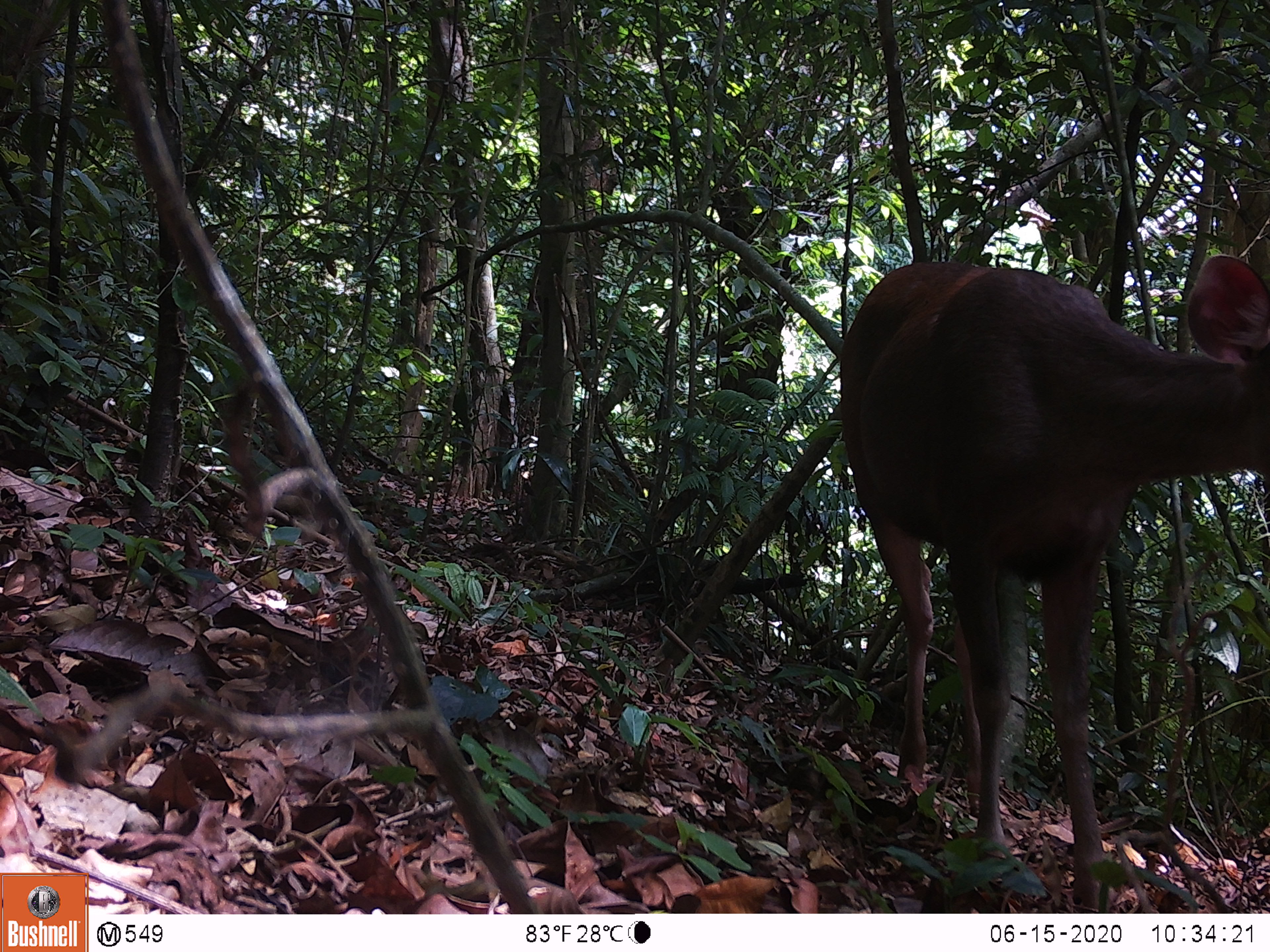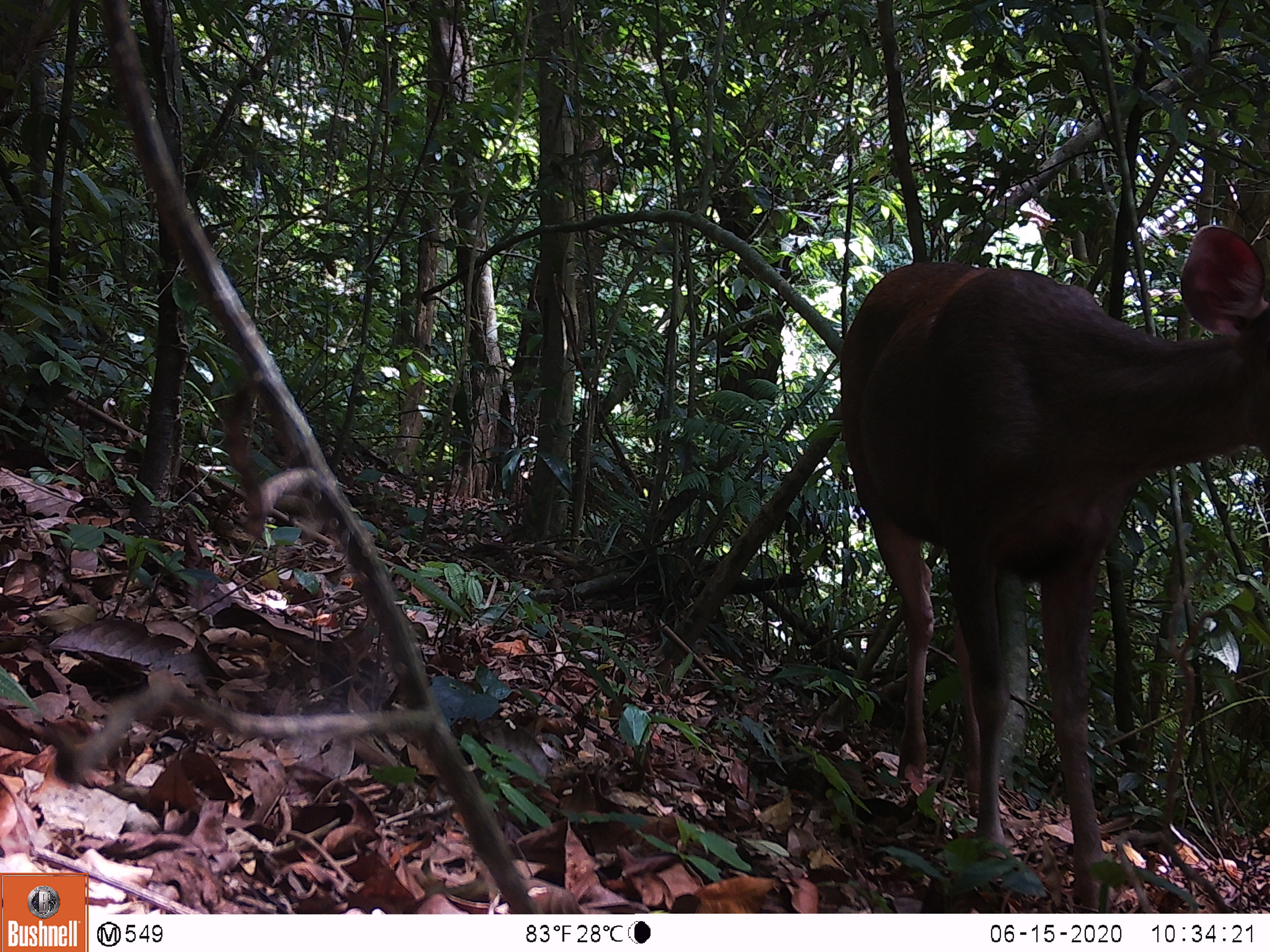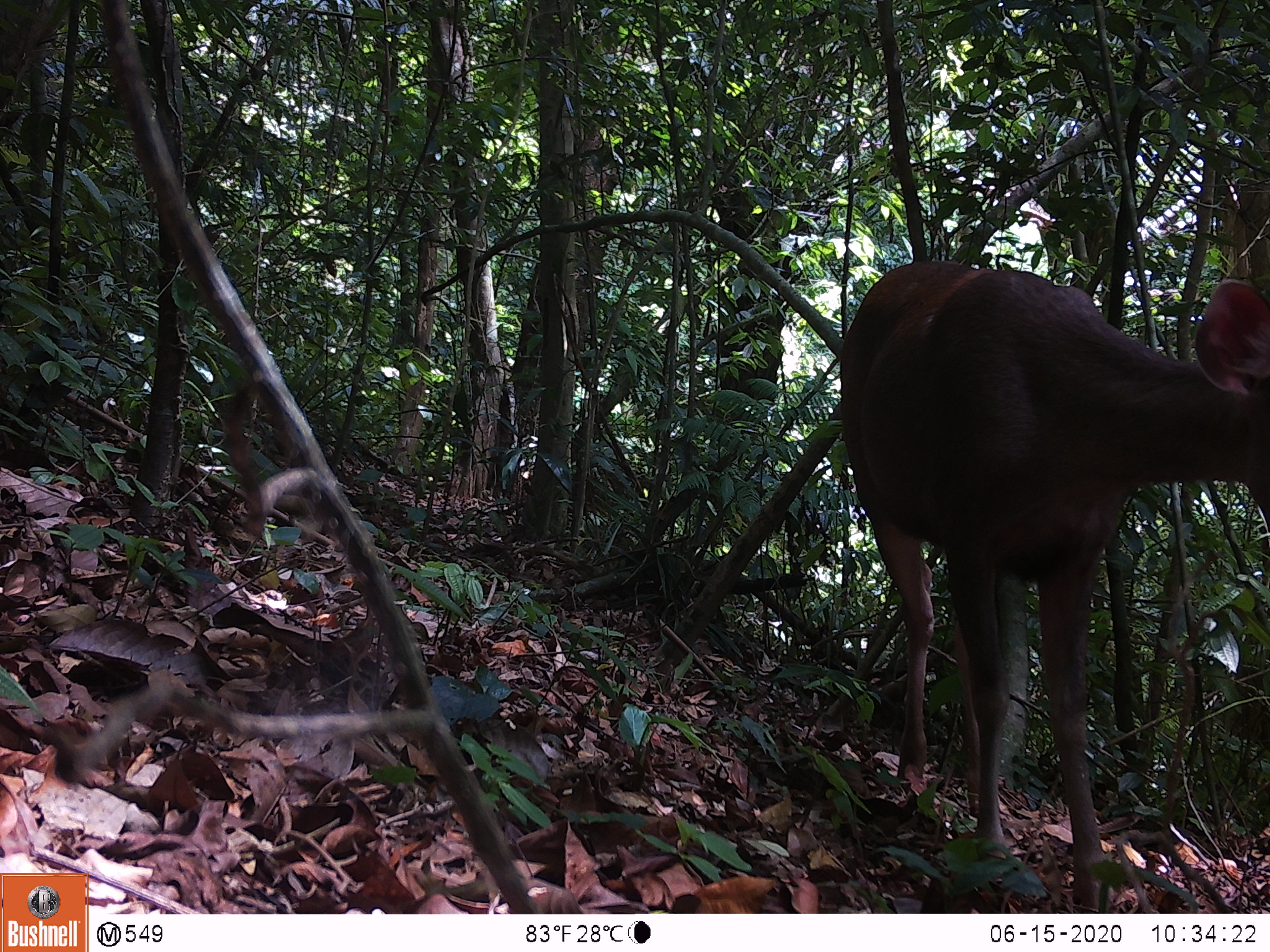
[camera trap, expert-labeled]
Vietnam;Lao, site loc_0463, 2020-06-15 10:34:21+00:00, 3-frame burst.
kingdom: Animalia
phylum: Chordata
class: Mammalia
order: Artiodactyla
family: Cervidae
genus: Rusa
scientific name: Rusa unicolor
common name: sambar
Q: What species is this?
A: Sambar (Rusa unicolor).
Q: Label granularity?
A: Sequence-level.